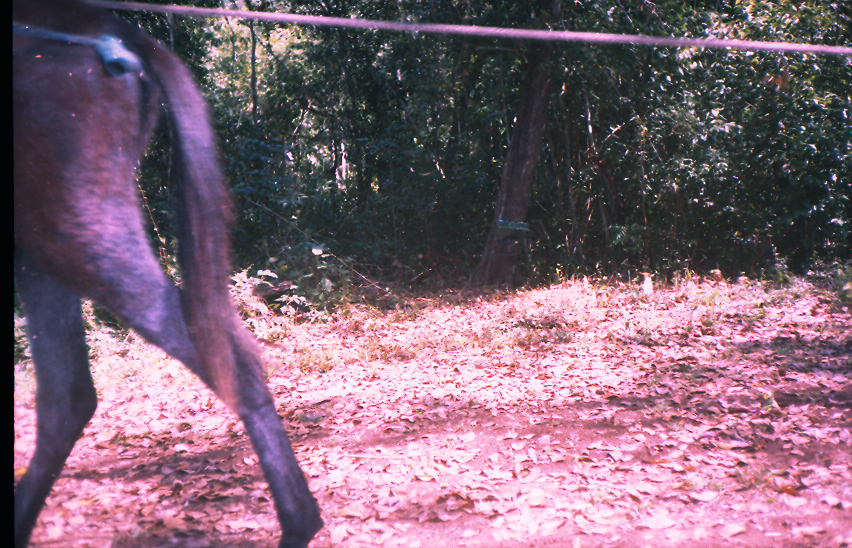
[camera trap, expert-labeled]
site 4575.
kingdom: Animalia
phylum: Chordata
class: Mammalia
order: Perissodactyla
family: Equidae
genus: Equus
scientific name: Equus ferus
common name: wild horse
Equus ferus (wild horse).